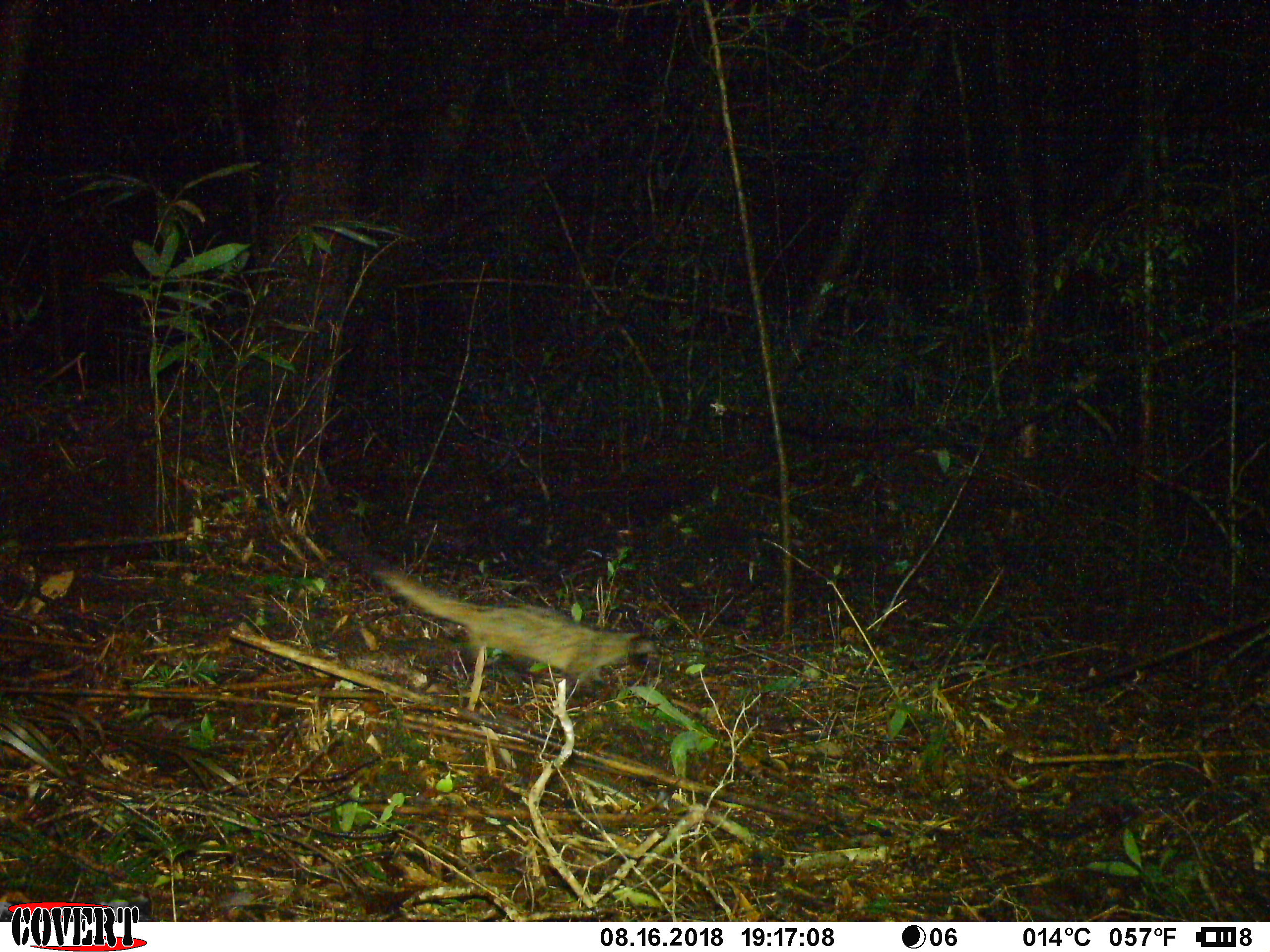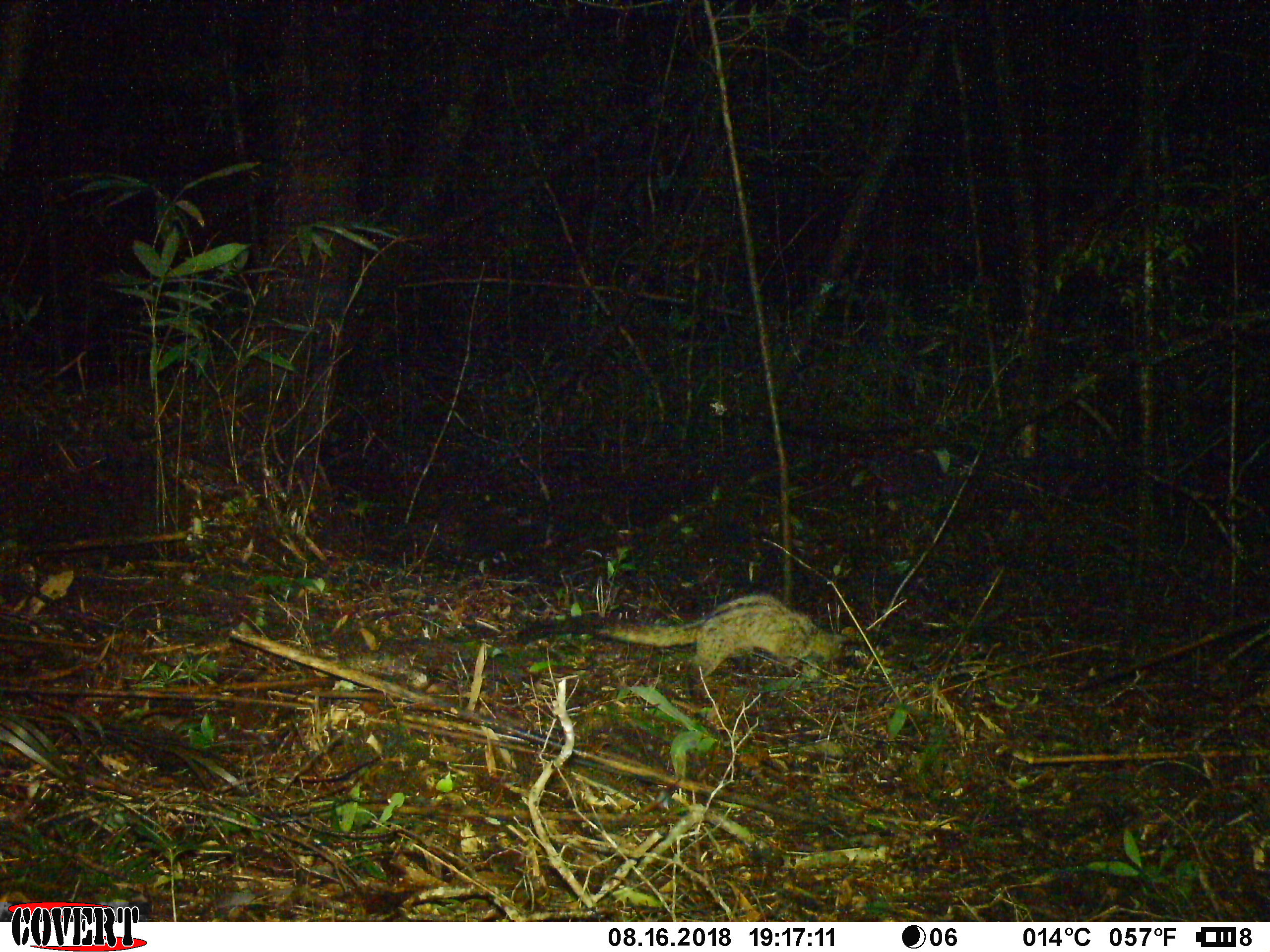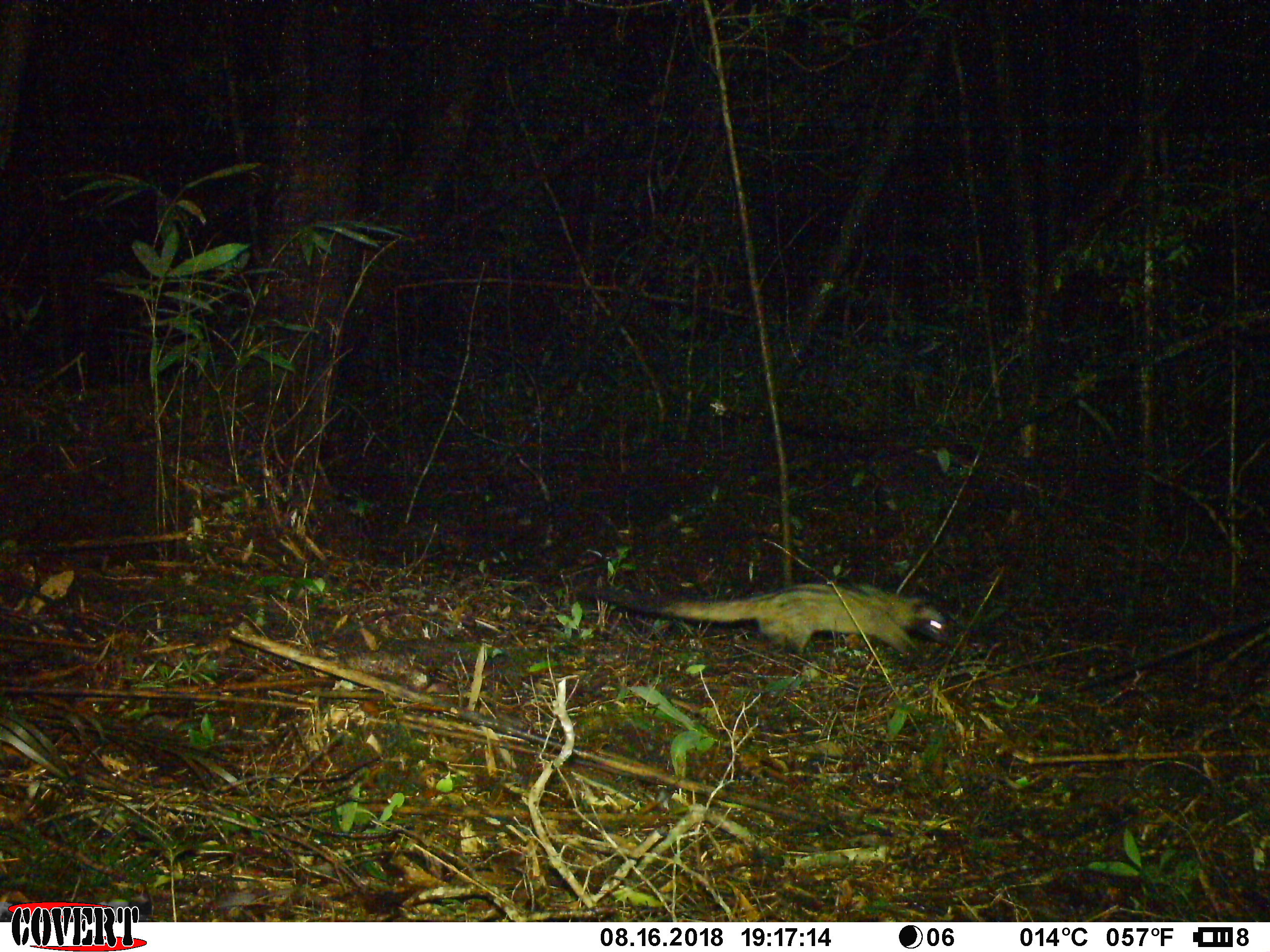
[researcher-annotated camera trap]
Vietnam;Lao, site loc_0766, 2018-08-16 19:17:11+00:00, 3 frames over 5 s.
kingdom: Animalia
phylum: Chordata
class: Mammalia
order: Carnivora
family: Viverridae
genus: Paradoxurus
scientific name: Paradoxurus hermaphroditus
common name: common palm civet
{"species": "common palm civet (Paradoxurus hermaphroditus)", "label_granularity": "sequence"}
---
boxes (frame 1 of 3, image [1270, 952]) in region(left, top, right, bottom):
common palm civet: region(316, 504, 655, 691)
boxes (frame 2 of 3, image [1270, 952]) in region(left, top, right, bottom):
common palm civet: region(512, 589, 859, 700)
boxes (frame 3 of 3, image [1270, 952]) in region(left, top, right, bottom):
common palm civet: region(577, 573, 951, 663)